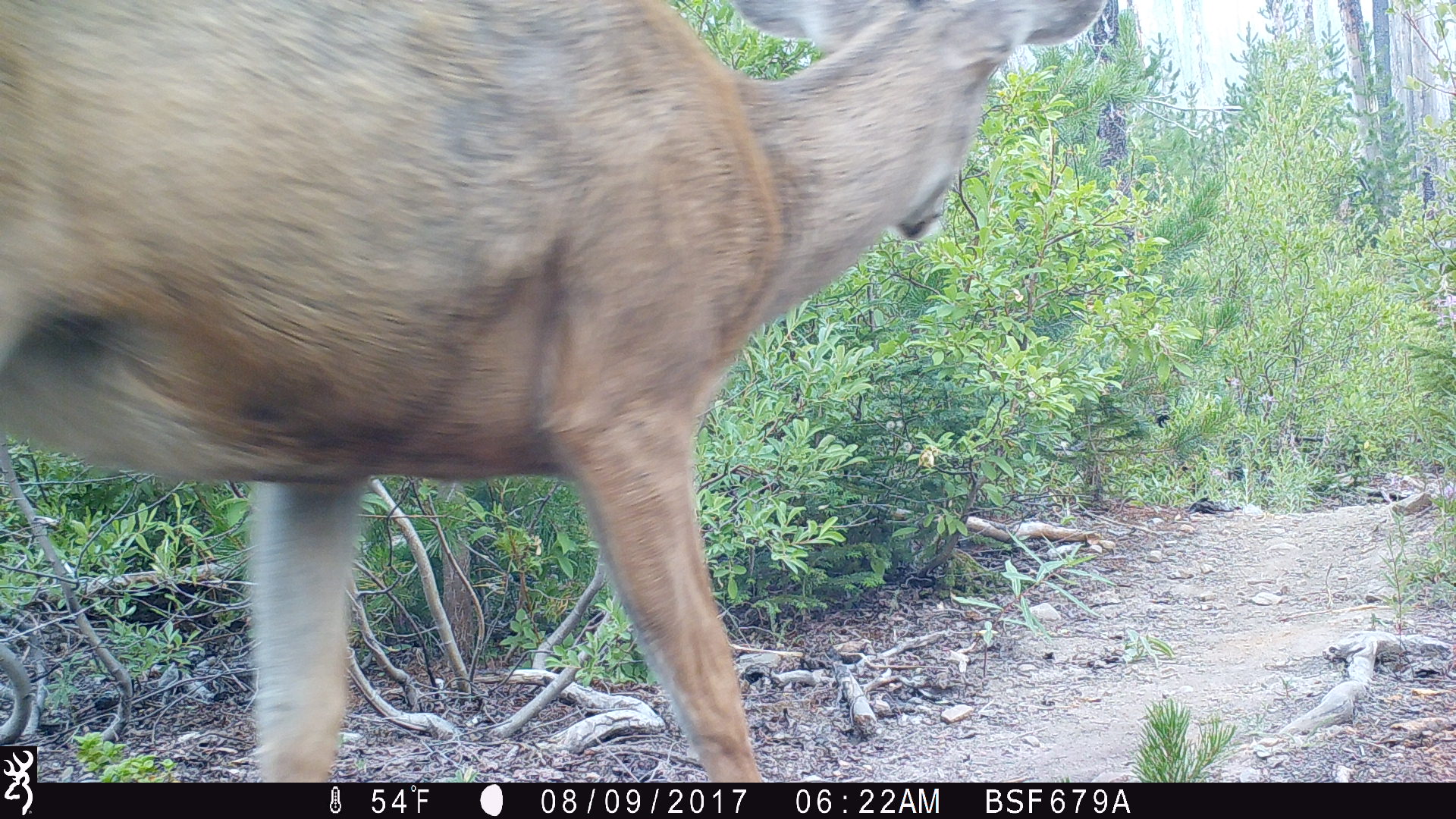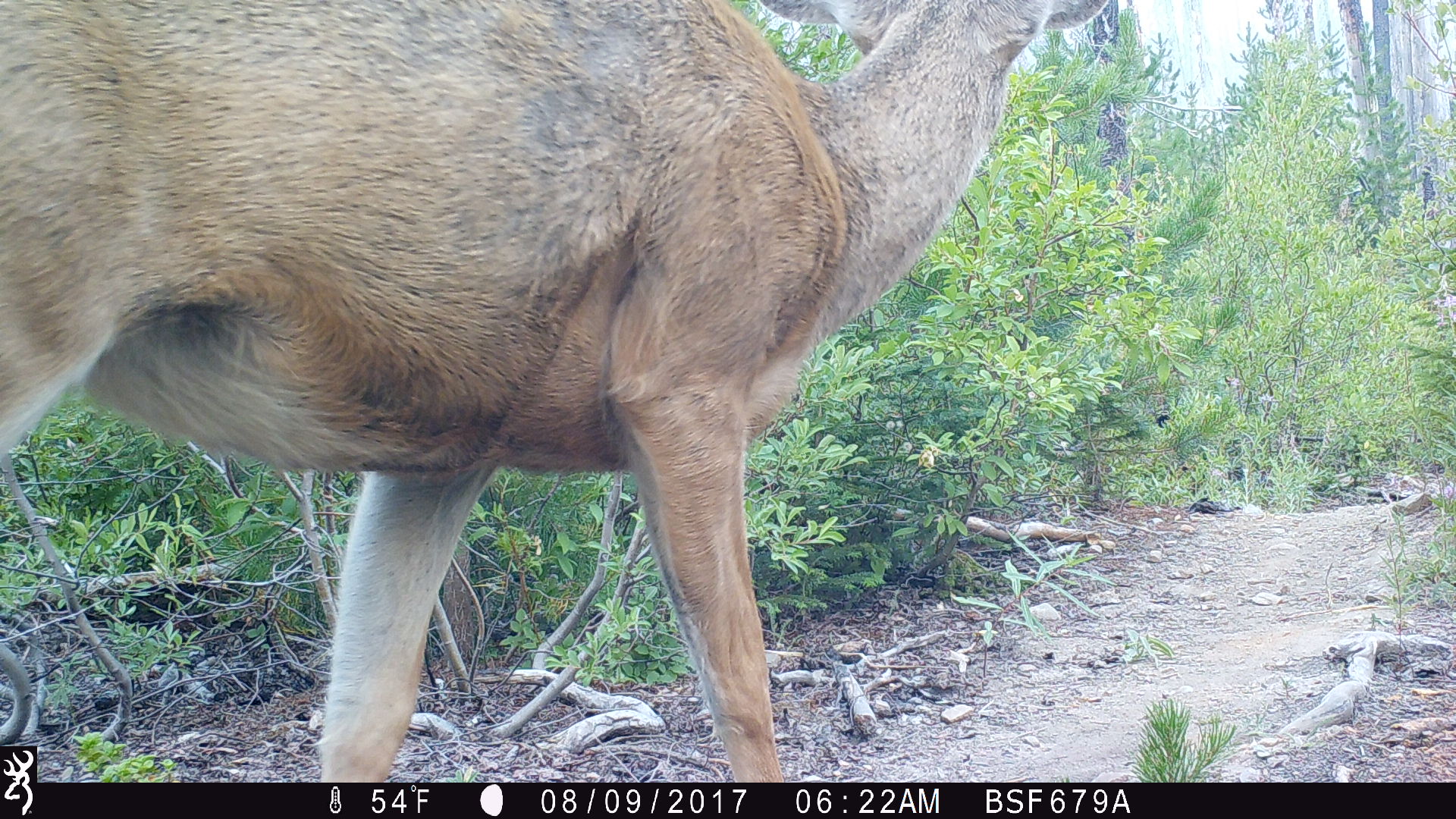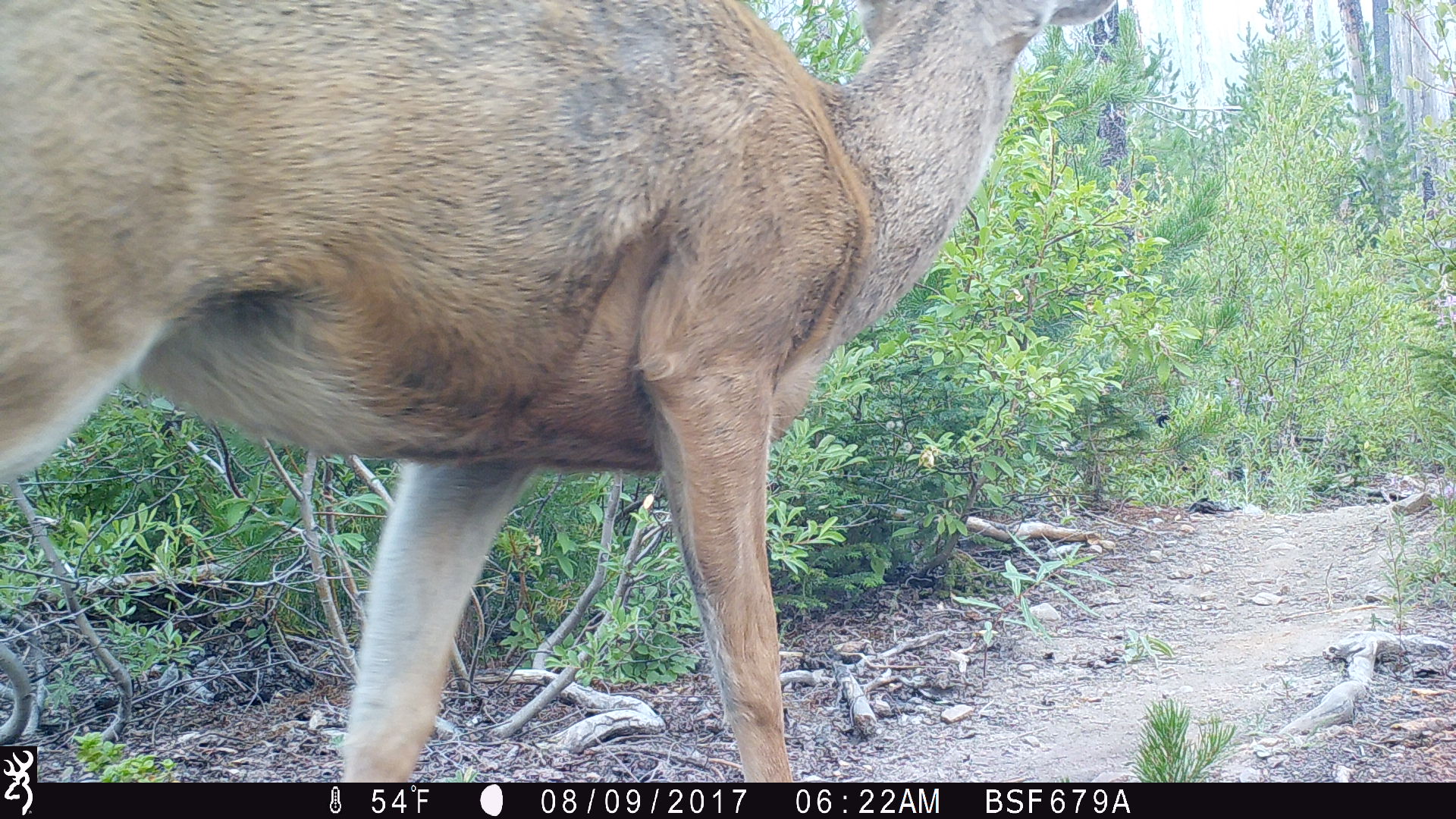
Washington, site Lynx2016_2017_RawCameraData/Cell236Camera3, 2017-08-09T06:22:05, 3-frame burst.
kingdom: Animalia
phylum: Chordata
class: Mammalia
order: Artiodactyla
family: Cervidae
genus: Odocoileus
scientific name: Odocoileus hemionus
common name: mule deer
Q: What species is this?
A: Odocoileus hemionus (mule deer).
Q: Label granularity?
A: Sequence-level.